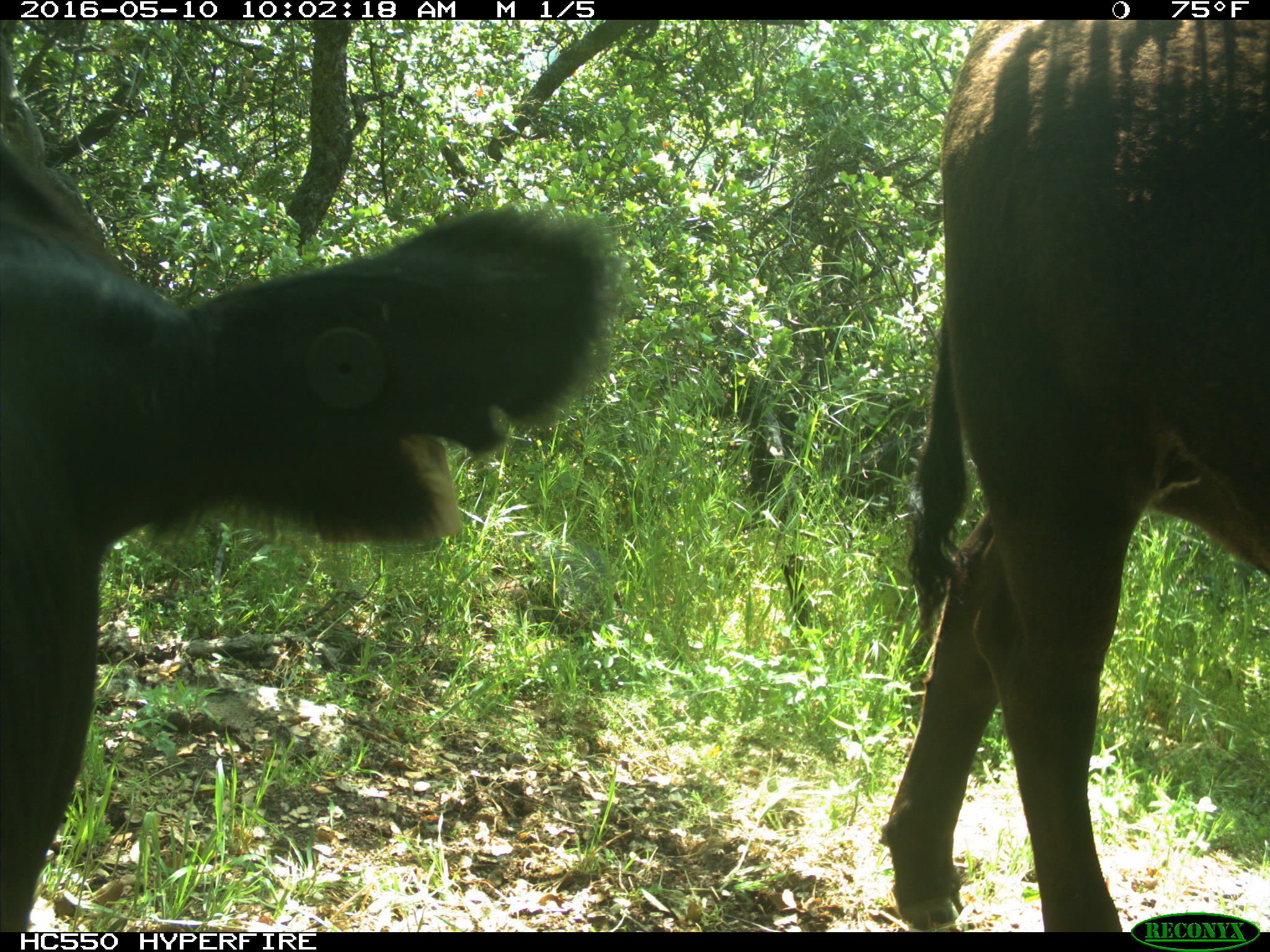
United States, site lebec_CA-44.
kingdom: Animalia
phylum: Chordata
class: Mammalia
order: Artiodactyla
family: Bovidae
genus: Bos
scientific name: Bos taurus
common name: domestic cow